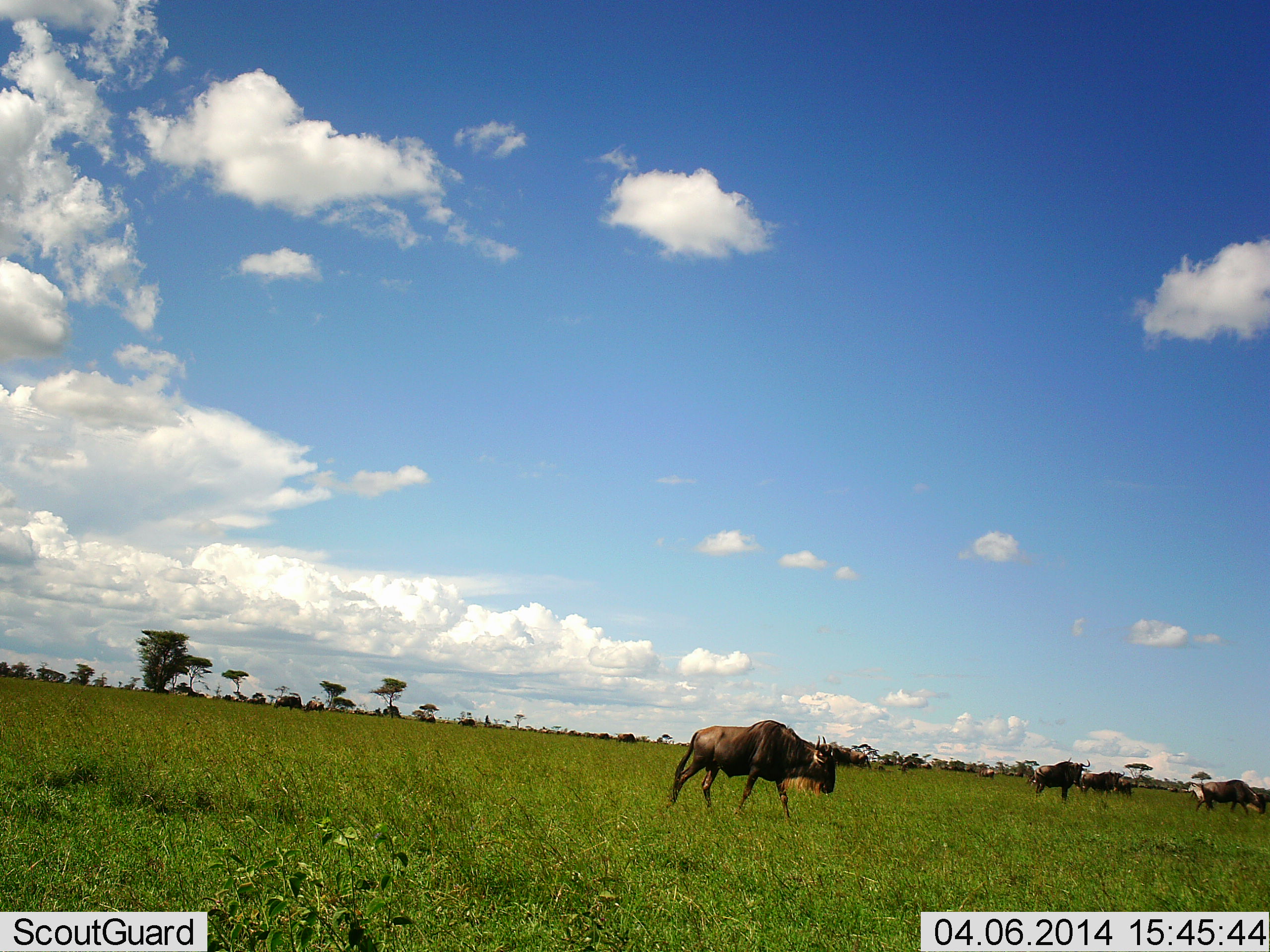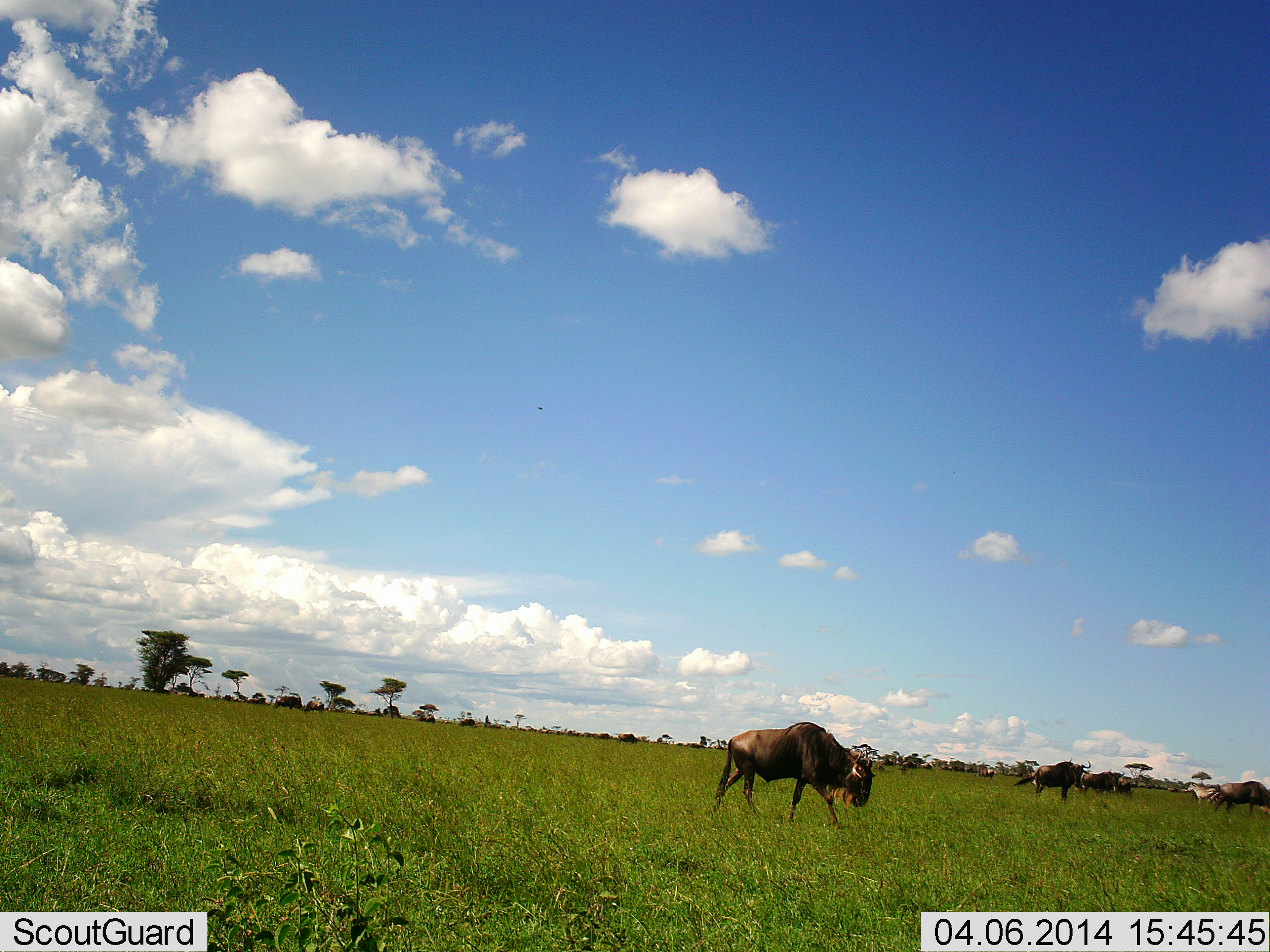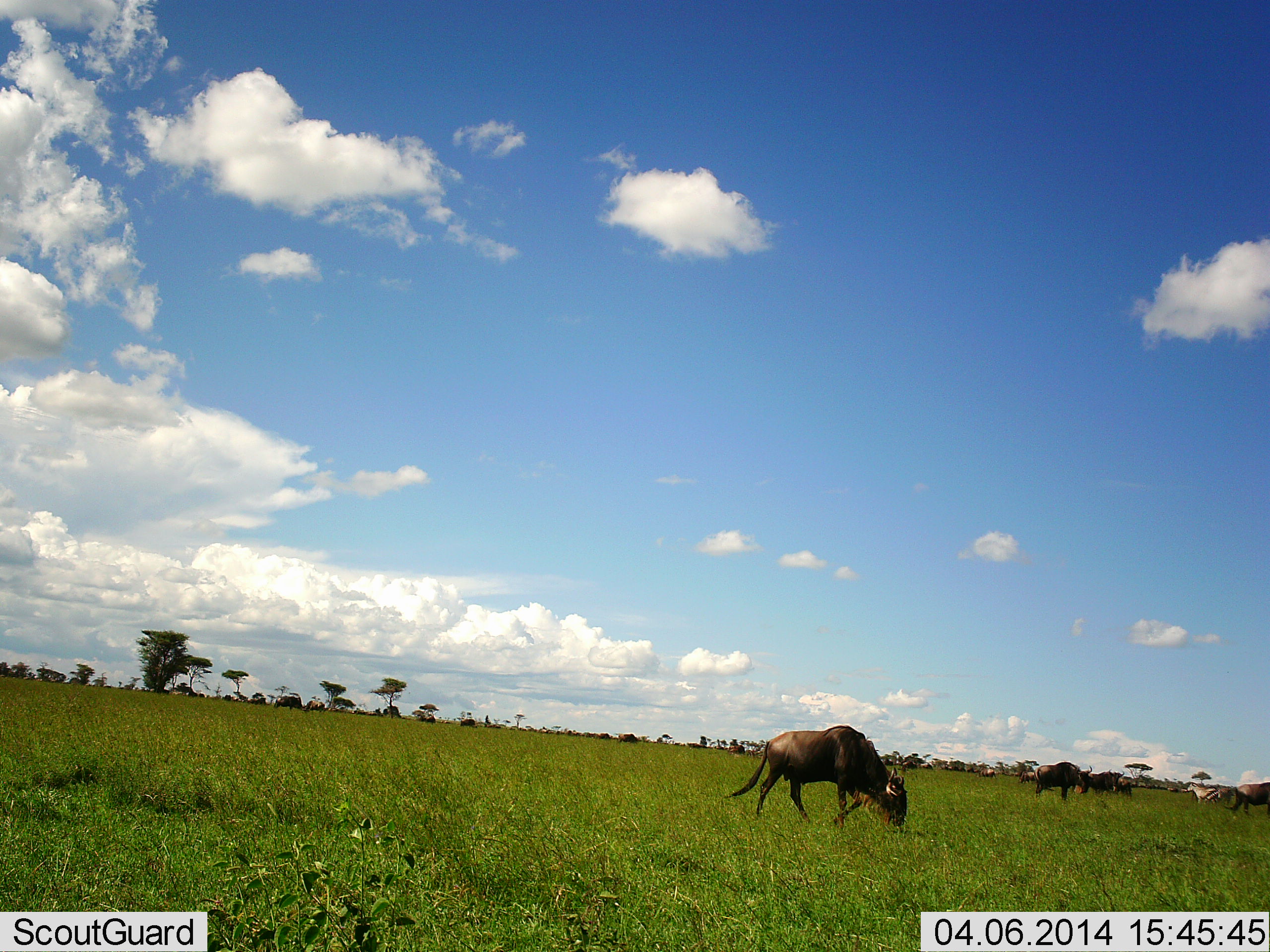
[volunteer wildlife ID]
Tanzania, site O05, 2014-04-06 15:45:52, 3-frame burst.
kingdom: Animalia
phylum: Chordata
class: Mammalia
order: Artiodactyla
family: Bovidae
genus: Connochaetes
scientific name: Connochaetes taurinus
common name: blue wildebeest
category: wildebeest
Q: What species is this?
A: Wildebeest (blue wildebeest) (Connochaetes taurinus).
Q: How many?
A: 7.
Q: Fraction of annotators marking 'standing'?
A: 41%.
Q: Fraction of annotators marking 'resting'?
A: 6%.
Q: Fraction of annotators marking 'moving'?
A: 100%.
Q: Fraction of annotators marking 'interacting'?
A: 0%.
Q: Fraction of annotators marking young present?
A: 0%.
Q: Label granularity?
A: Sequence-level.